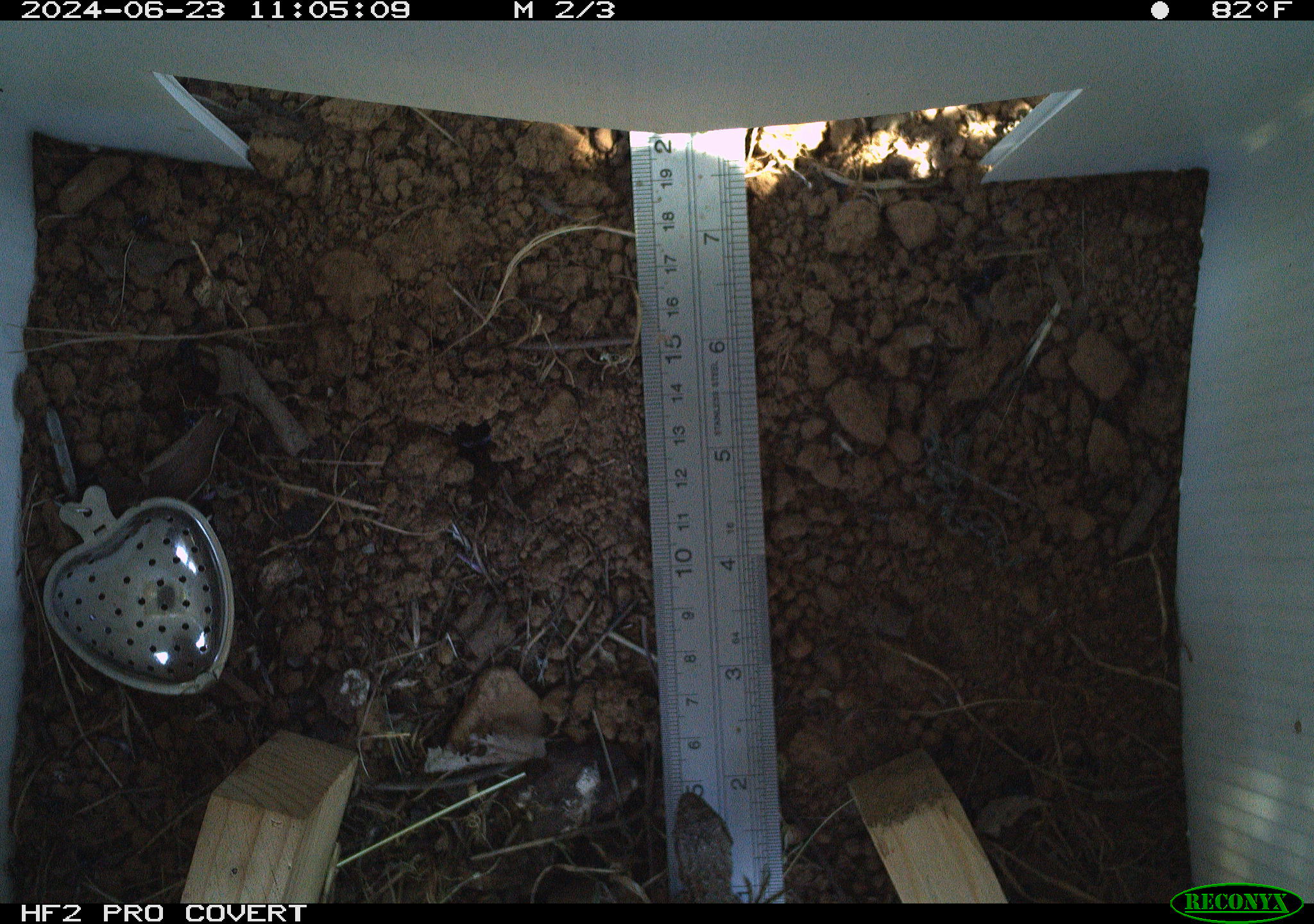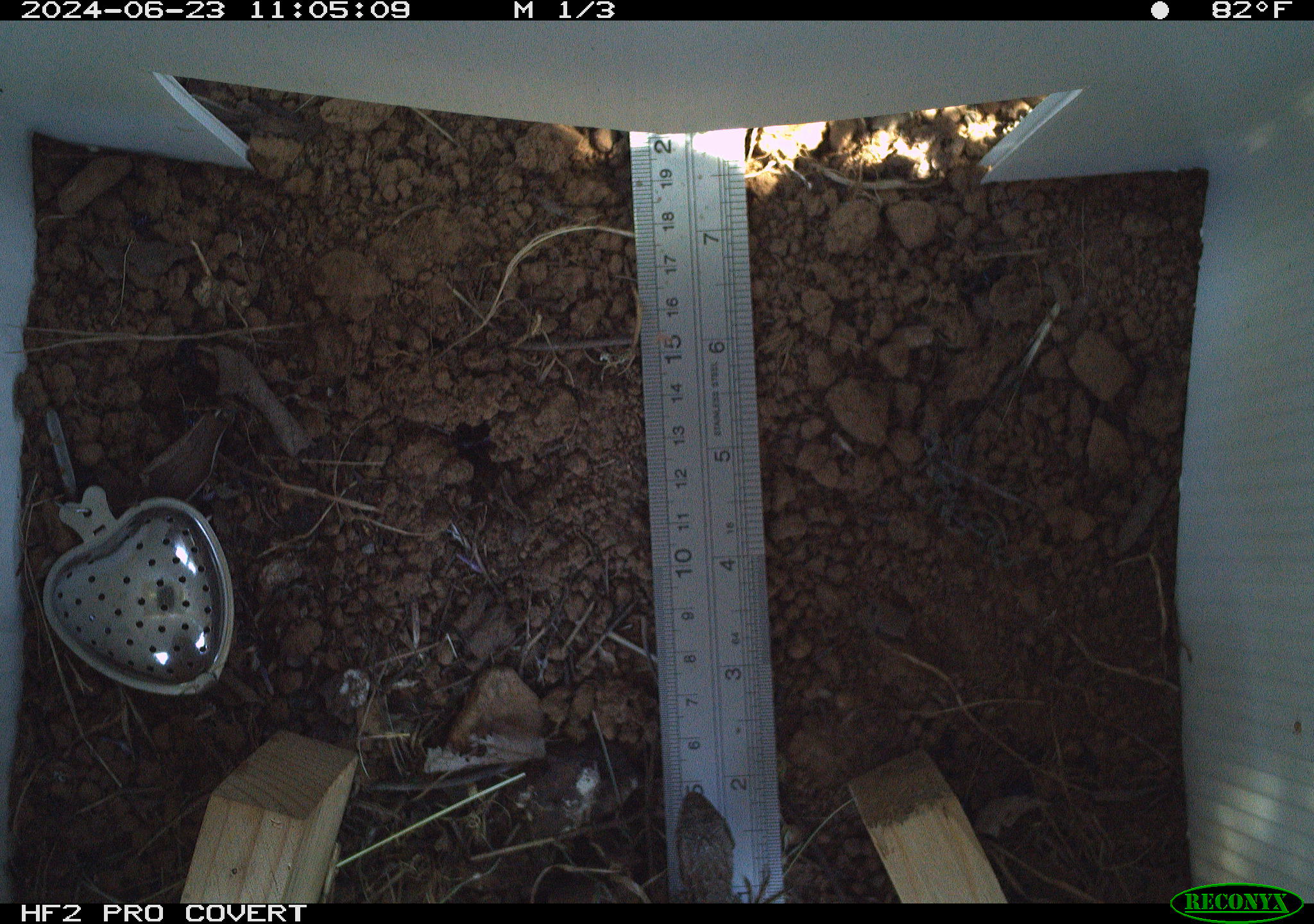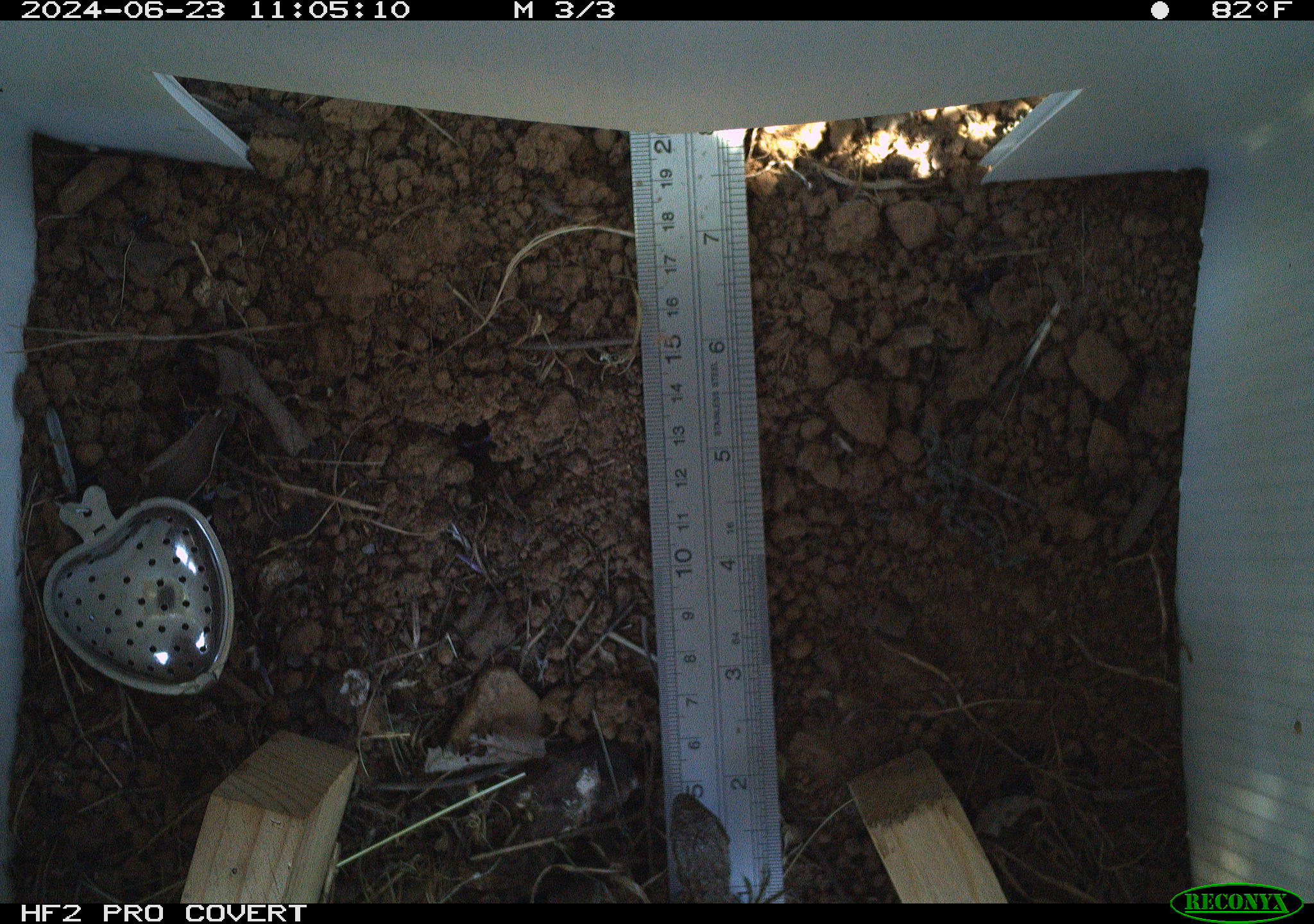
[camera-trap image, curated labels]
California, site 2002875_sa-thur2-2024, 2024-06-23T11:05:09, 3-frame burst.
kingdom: Animalia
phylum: Chordata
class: Reptilia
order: Squamata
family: Phrynosomatidae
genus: Sceloporus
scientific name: Sceloporus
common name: spiny lizards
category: sceloporus species